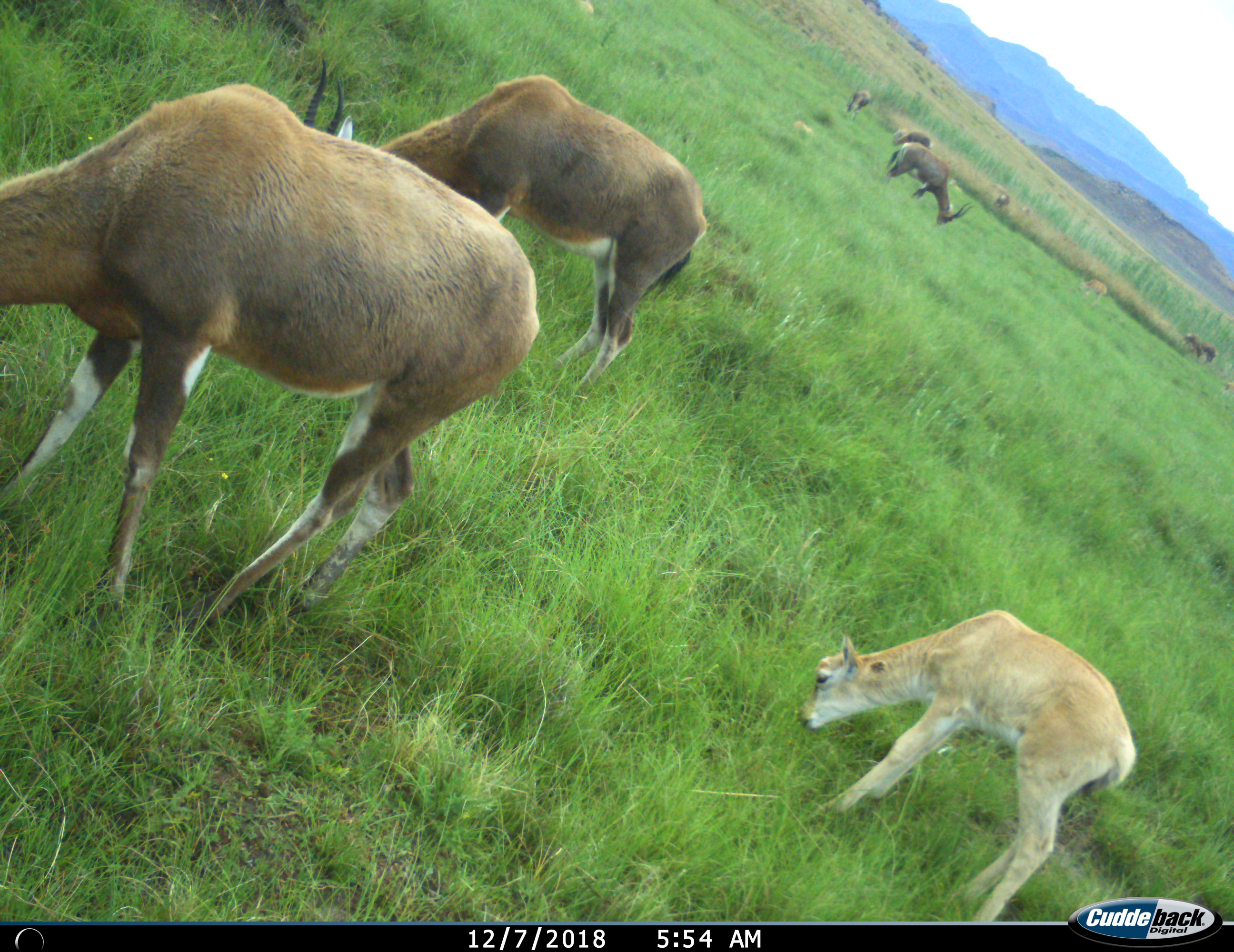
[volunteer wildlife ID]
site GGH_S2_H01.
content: unidentified animal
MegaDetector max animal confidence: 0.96